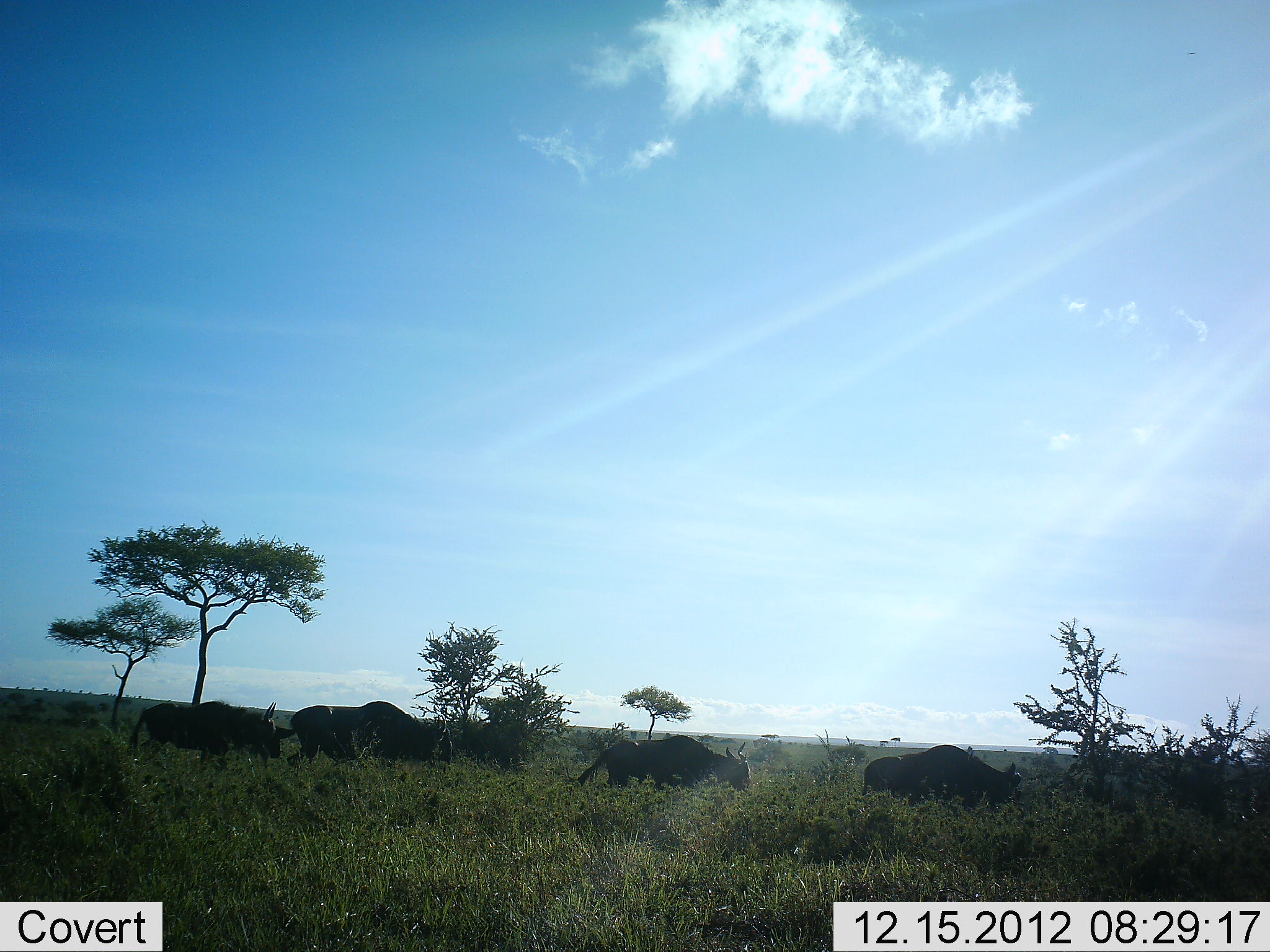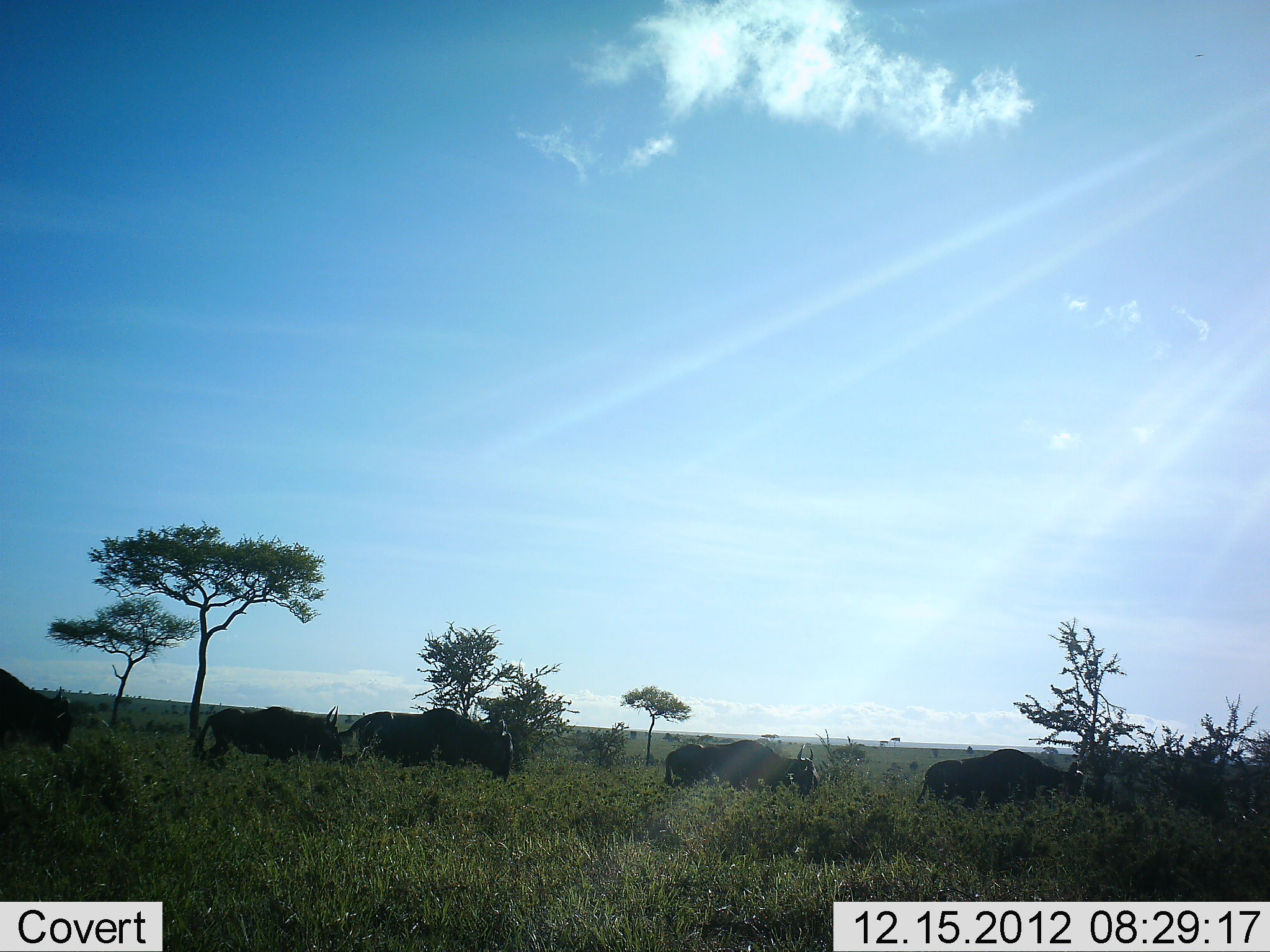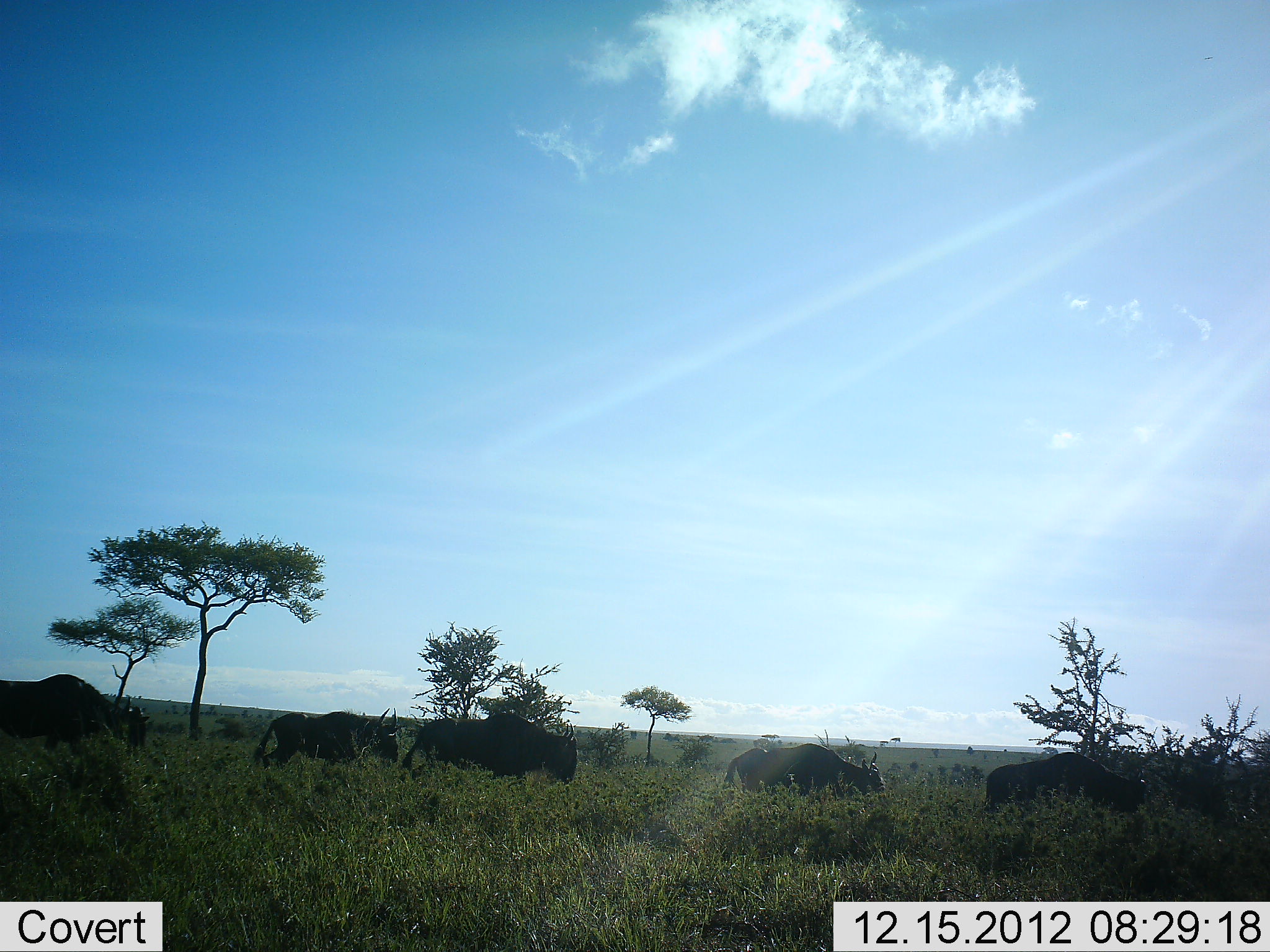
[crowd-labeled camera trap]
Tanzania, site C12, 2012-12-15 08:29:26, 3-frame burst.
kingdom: Animalia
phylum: Chordata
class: Mammalia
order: Artiodactyla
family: Bovidae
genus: Connochaetes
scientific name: Connochaetes taurinus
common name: blue wildebeest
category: wildebeest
Wildebeest (blue wildebeest) (Connochaetes taurinus), count 5. Behavior (volunteer vote fractions): standing 6%, resting 0%, moving 94%, interacting 0%. Young present (vote fraction): 0%. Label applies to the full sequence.